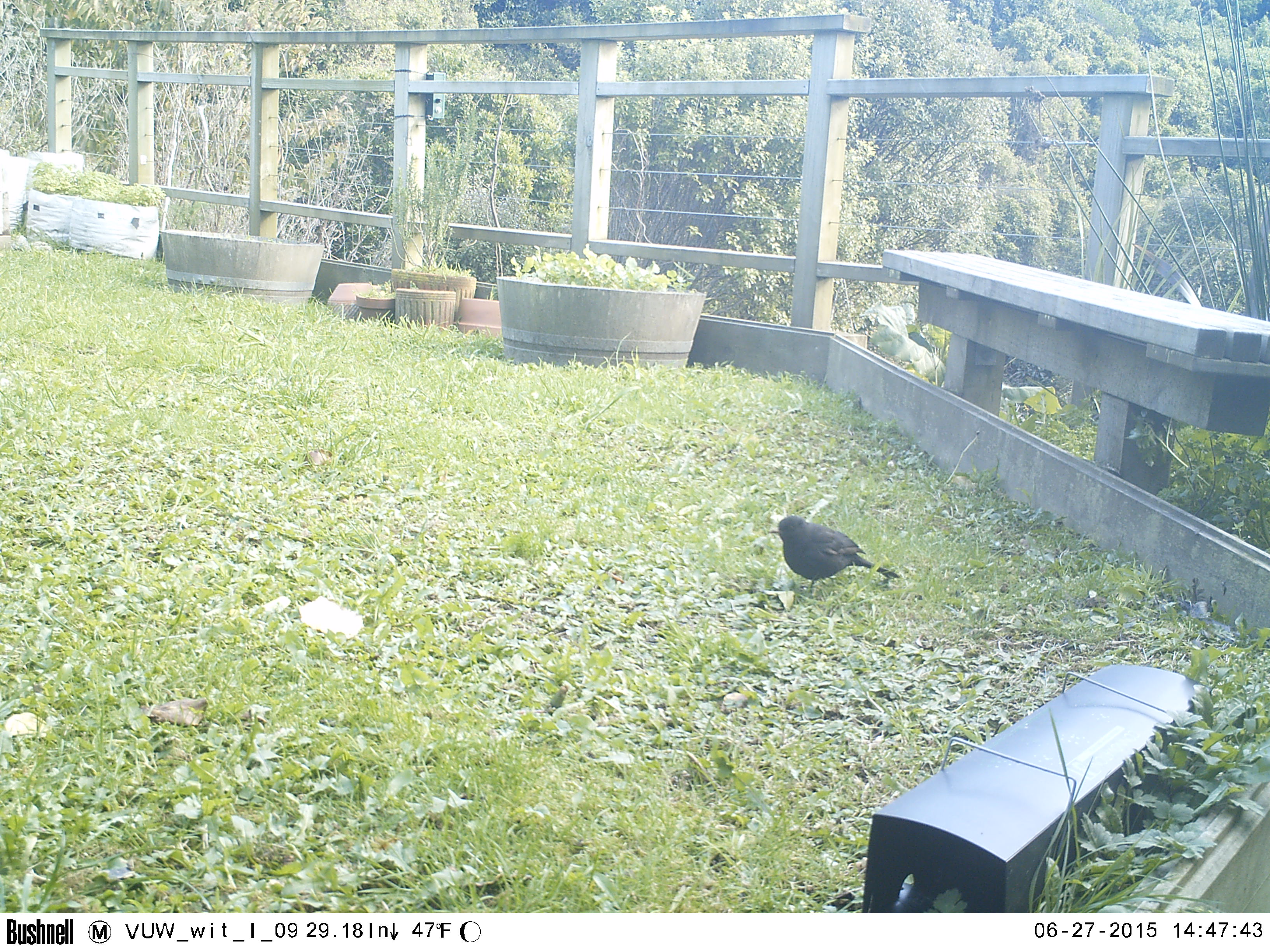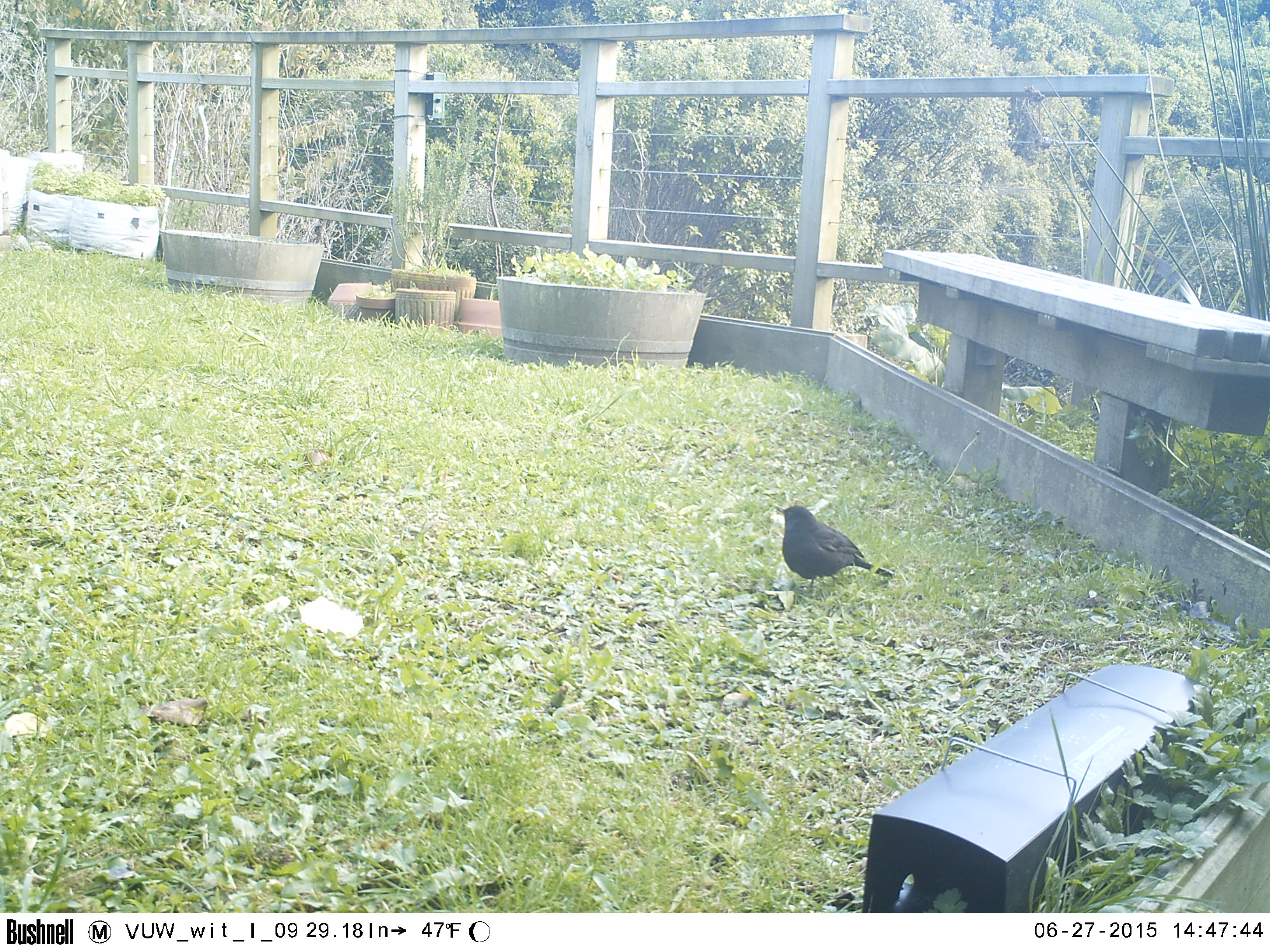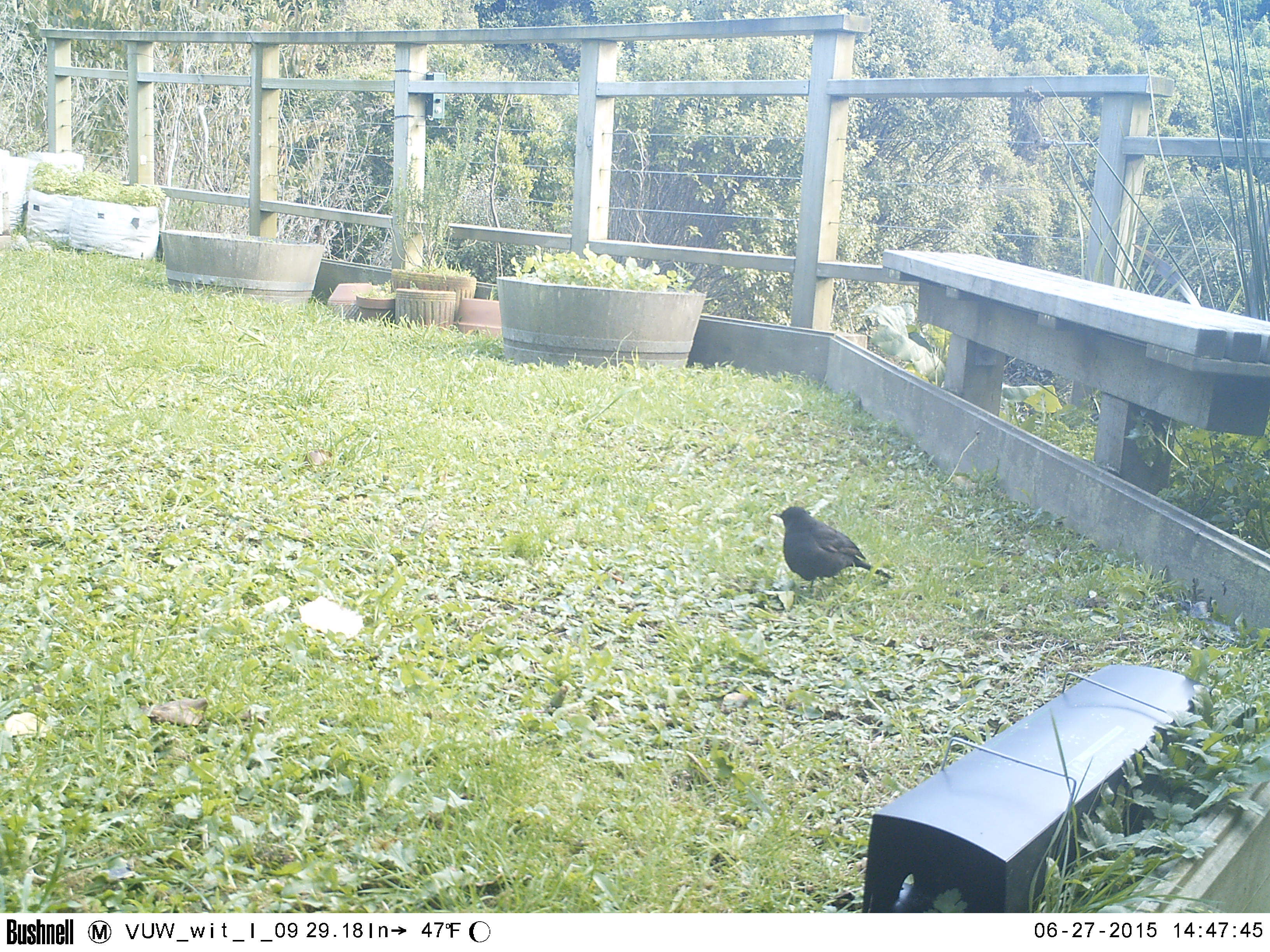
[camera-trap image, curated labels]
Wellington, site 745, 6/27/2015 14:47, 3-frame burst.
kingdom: Animalia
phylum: Chordata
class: Aves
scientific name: Aves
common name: bird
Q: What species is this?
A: Bird (Aves).